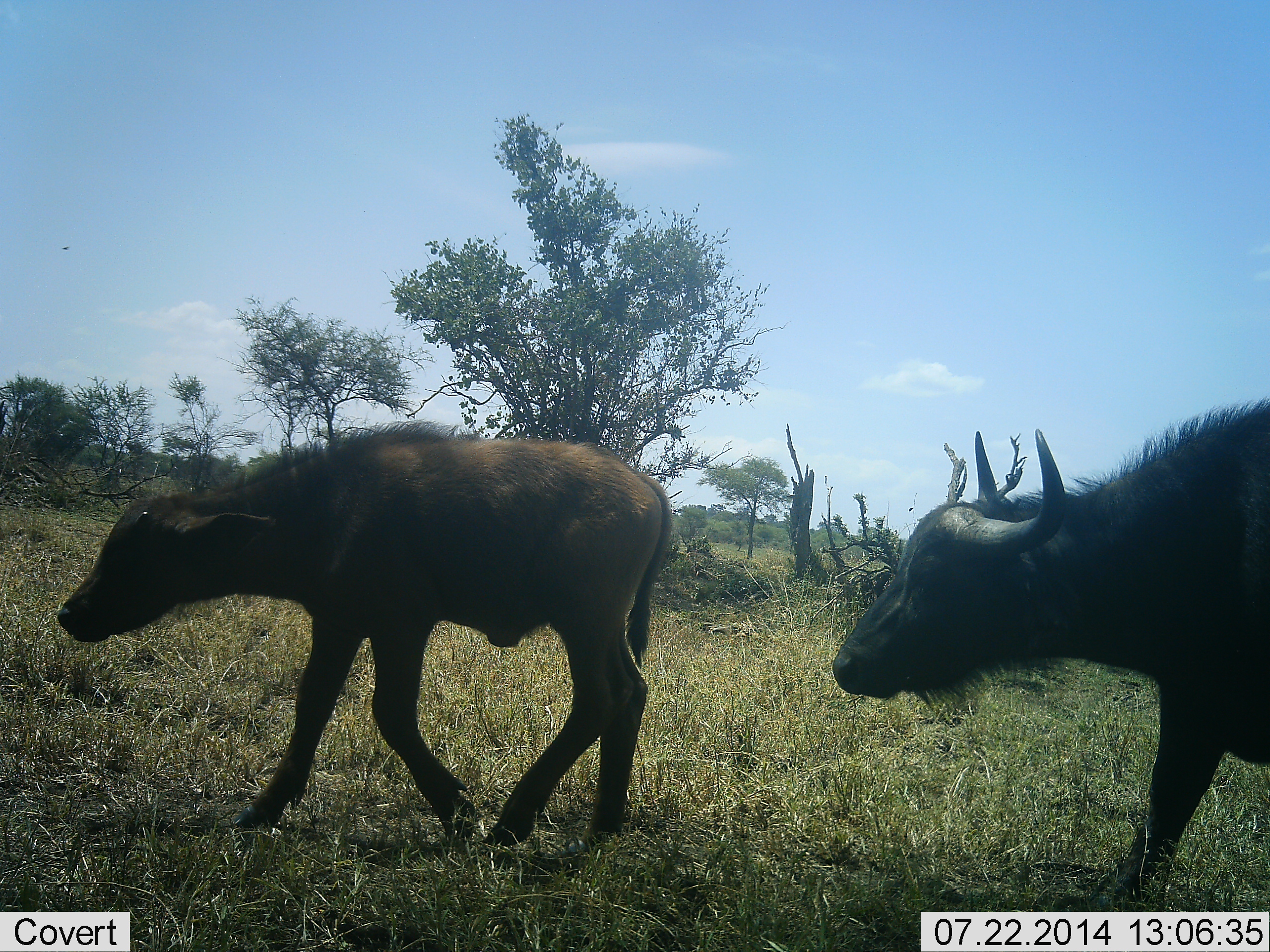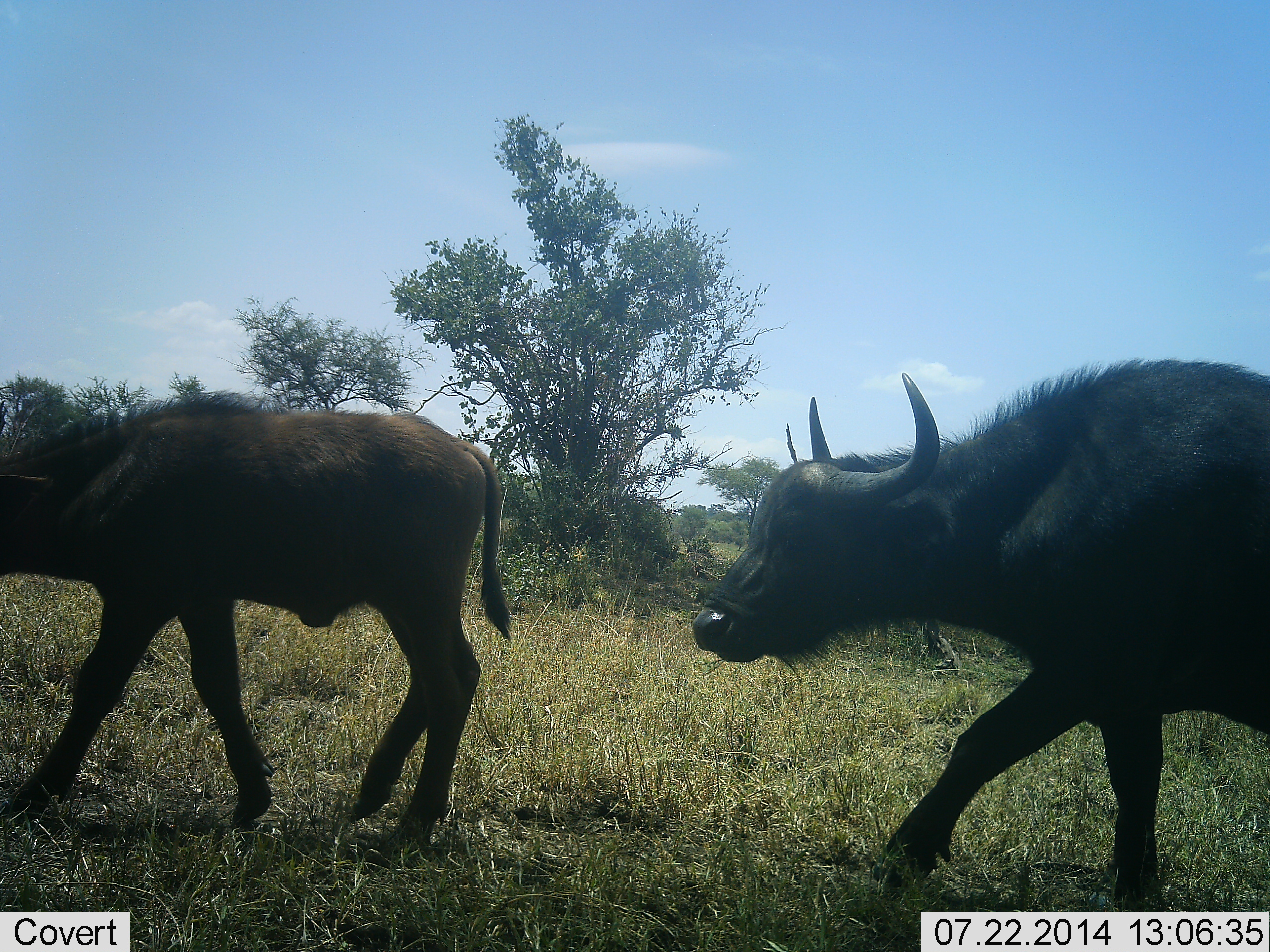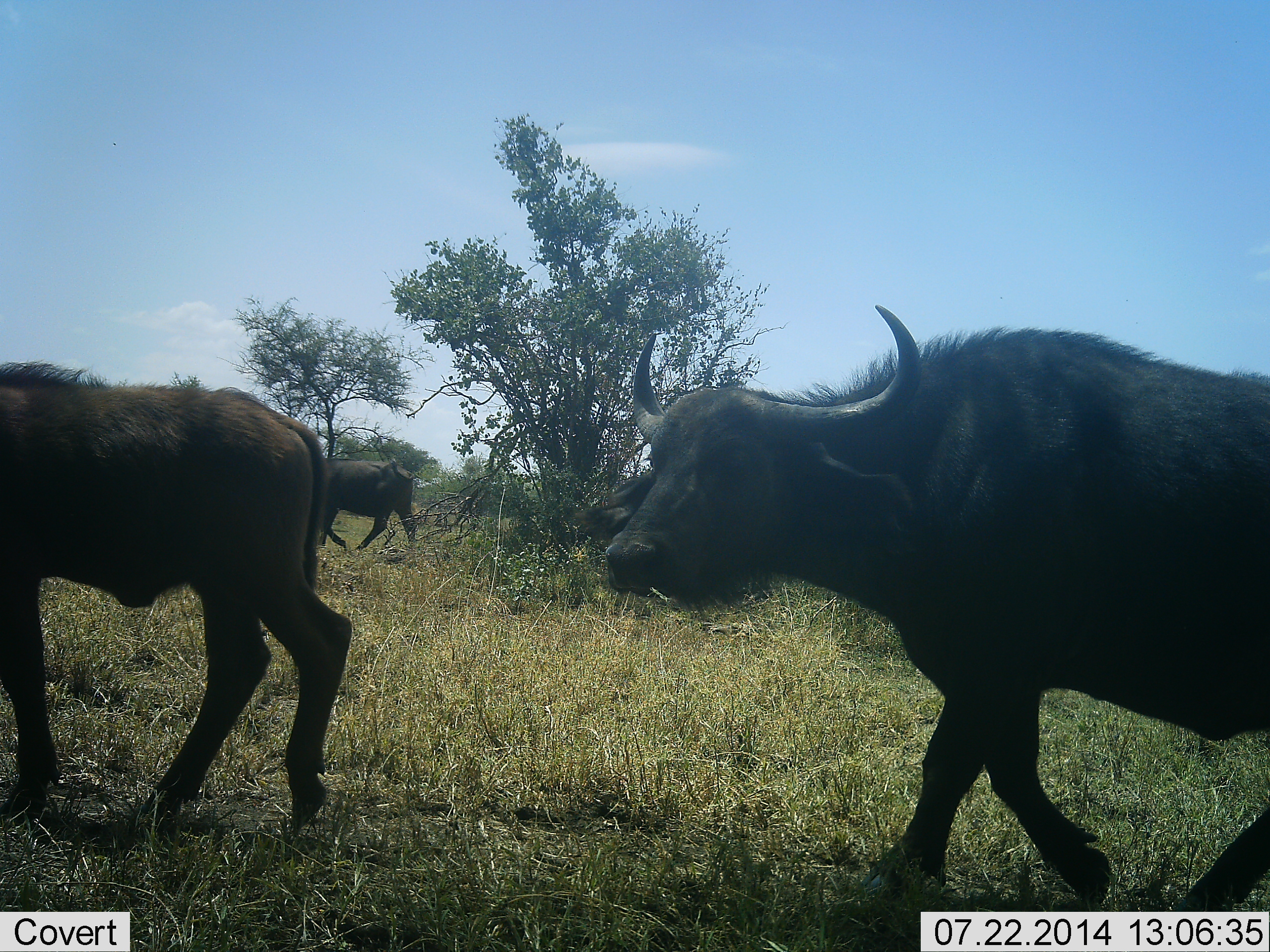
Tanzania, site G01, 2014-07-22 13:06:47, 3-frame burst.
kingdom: Animalia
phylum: Chordata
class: Mammalia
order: Artiodactyla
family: Bovidae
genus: Syncerus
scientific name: Syncerus caffer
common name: cape buffalo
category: buffalo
Buffalo (cape buffalo) (Syncerus caffer), count 2. Behavior (volunteer vote fractions): standing 0%, resting 0%, moving 100%, interacting 0%. Young present (vote fraction): 80%. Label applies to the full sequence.